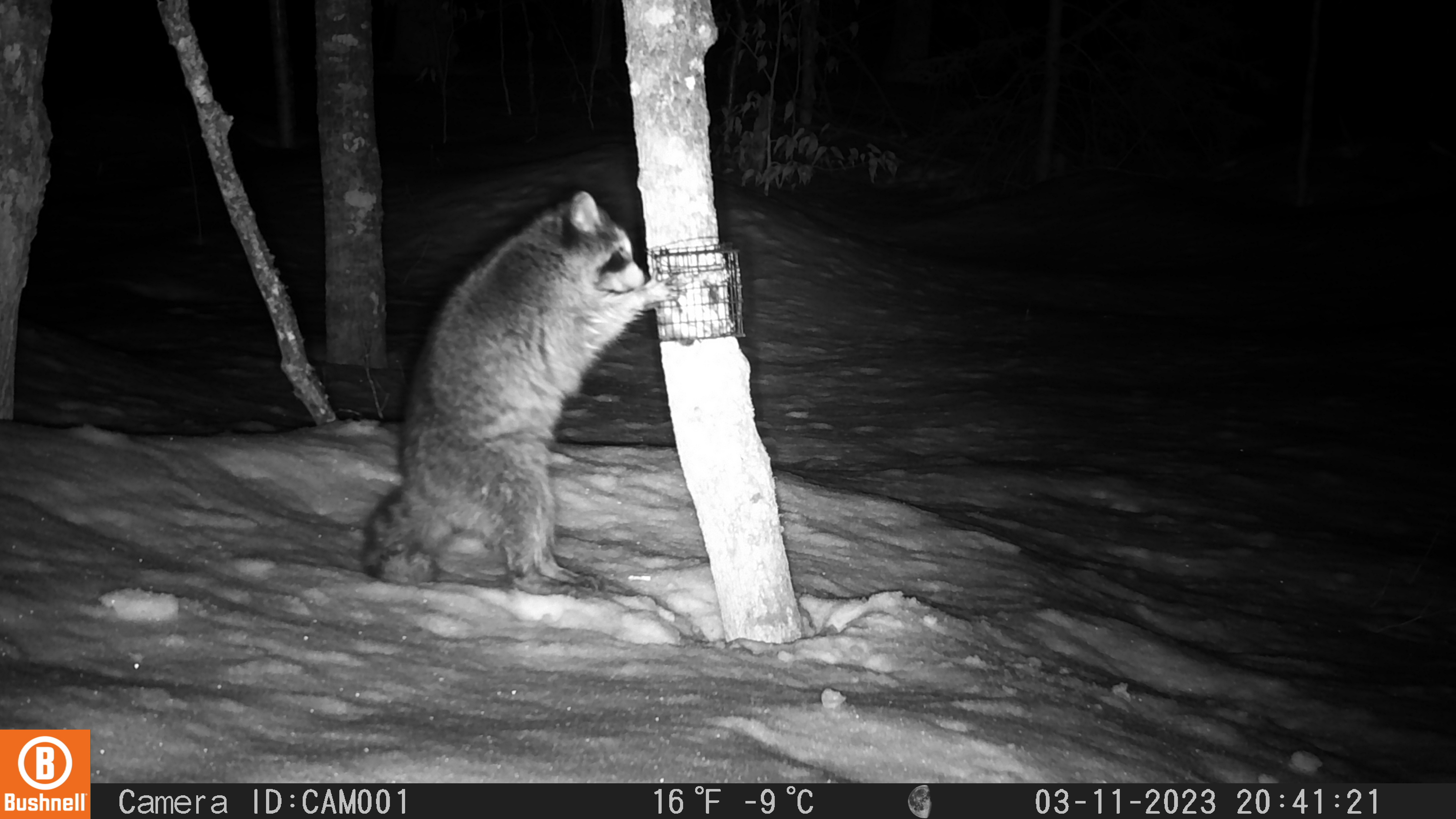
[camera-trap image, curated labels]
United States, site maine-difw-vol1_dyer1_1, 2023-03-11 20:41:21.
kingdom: Animalia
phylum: Chordata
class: Mammalia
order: Carnivora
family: Procyonidae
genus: Procyon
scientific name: Procyon lotor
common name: raccoon